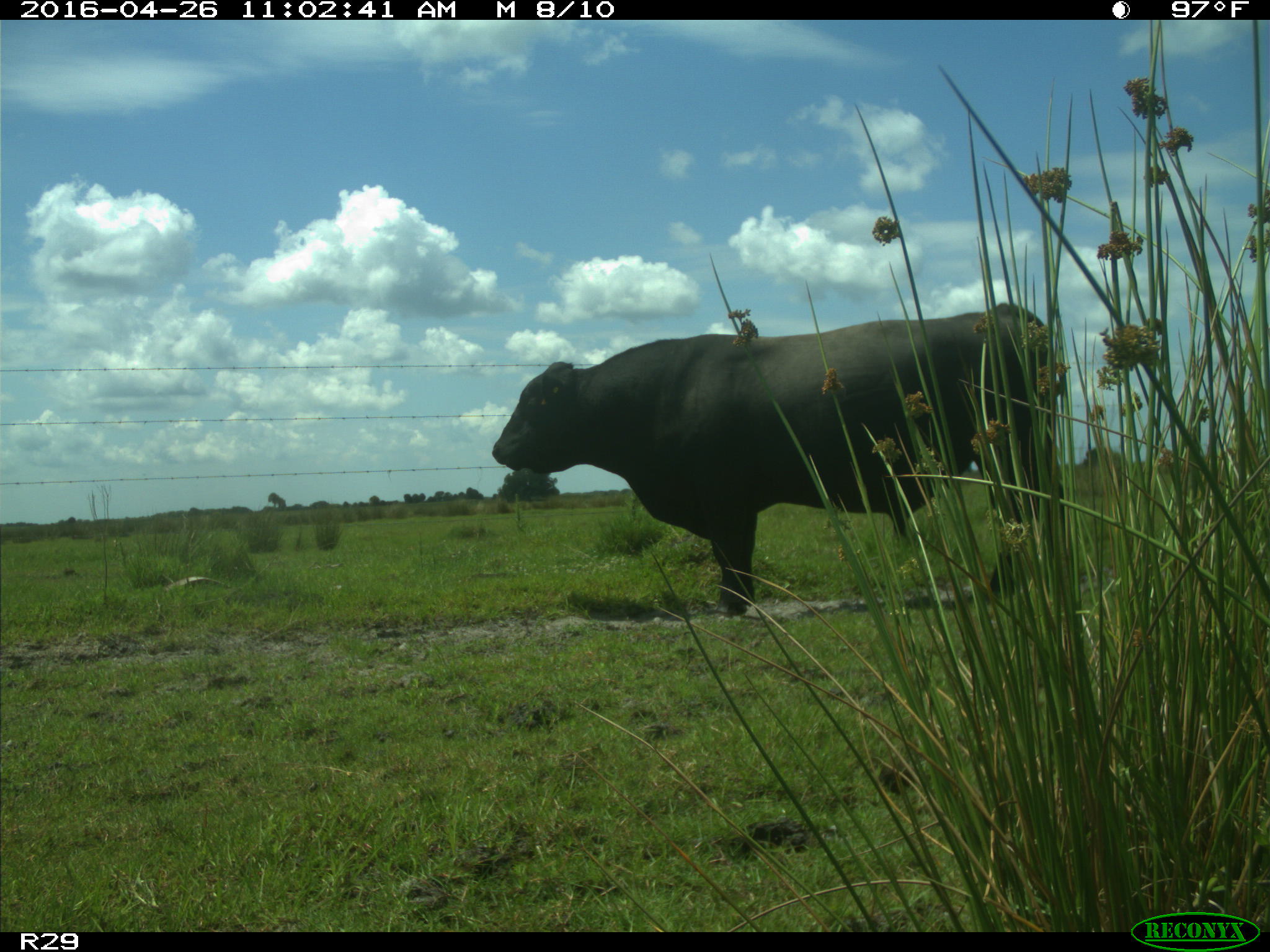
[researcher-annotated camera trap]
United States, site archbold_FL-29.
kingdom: Animalia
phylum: Chordata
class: Mammalia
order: Artiodactyla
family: Bovidae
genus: Bos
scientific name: Bos taurus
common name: domestic cow